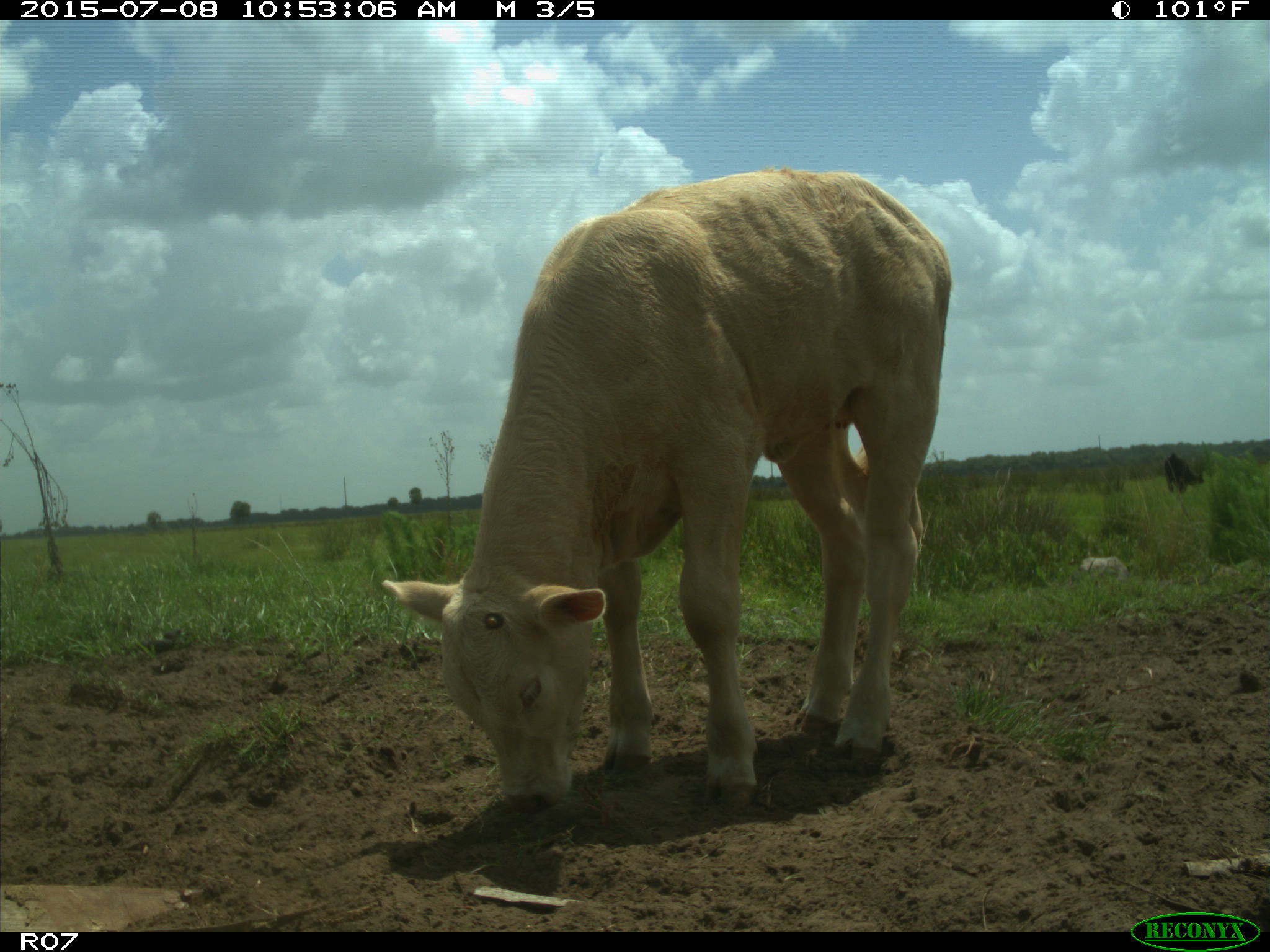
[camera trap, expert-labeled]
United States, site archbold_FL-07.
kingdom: Animalia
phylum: Chordata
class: Mammalia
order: Artiodactyla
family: Bovidae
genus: Bos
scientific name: Bos taurus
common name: domestic cow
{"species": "Bos taurus (domestic cow)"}